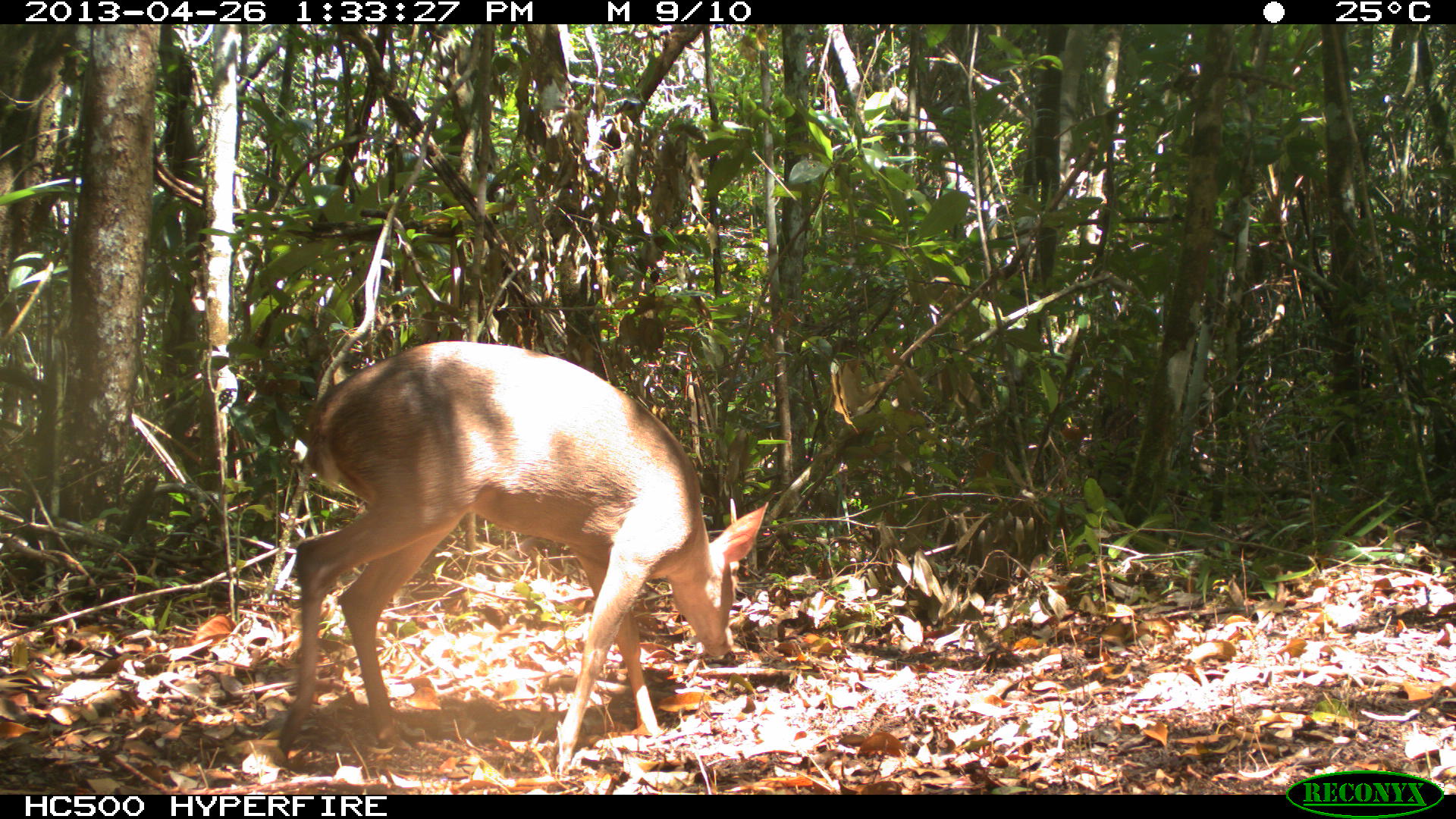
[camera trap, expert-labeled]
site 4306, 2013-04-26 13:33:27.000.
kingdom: Animalia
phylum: Chordata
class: Mammalia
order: Artiodactyla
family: Cervidae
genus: Odocoileus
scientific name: Odocoileus pandora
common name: yucatán brown brocket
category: mazama pandora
Mazama pandora (yucatán brown brocket) (Odocoileus pandora), count 1, sex male.